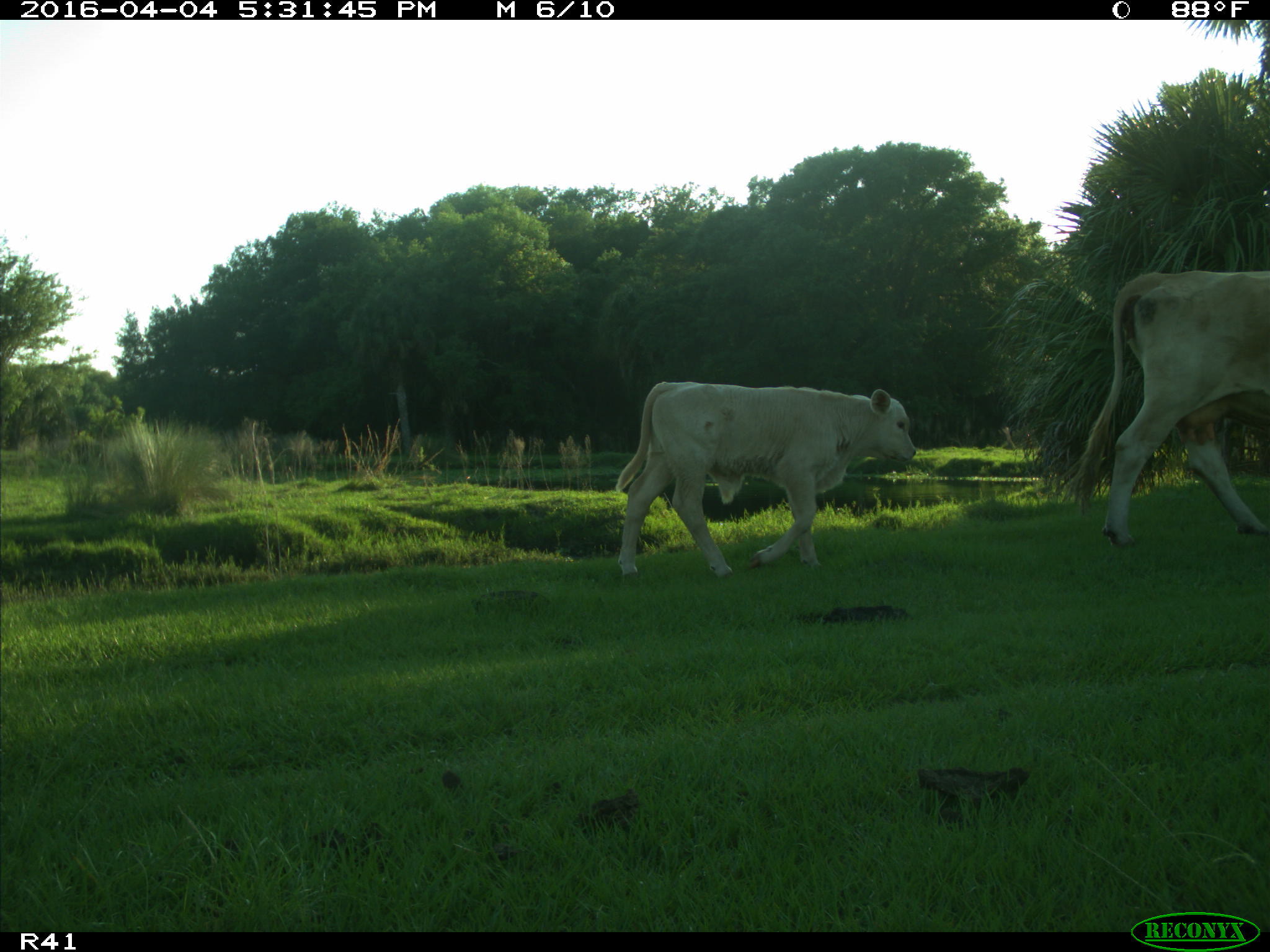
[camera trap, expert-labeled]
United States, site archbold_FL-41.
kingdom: Animalia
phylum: Chordata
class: Mammalia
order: Artiodactyla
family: Bovidae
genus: Bos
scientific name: Bos taurus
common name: domestic cow